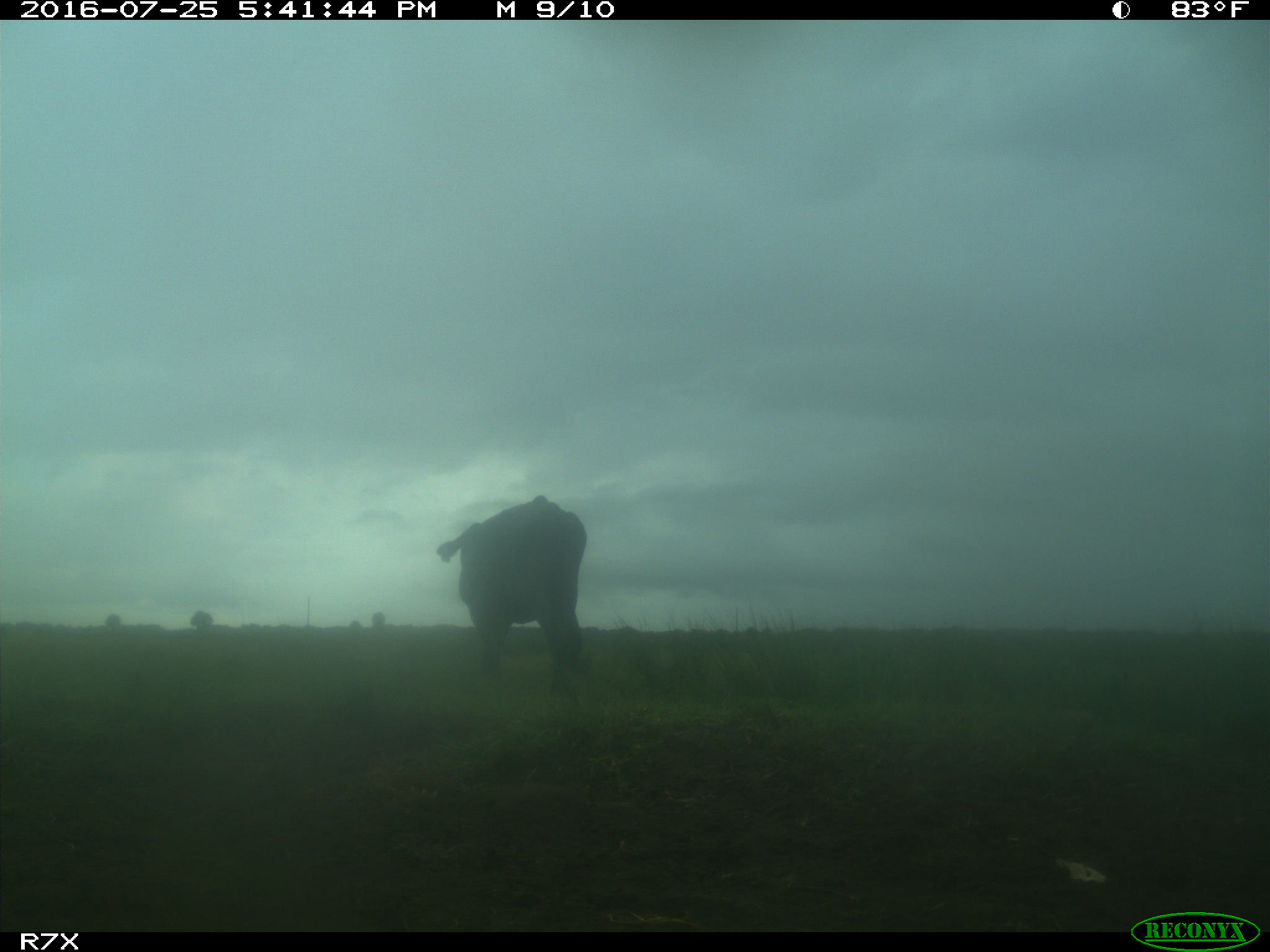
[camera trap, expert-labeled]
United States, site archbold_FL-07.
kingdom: Animalia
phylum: Chordata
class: Mammalia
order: Artiodactyla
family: Bovidae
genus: Bos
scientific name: Bos taurus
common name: domestic cow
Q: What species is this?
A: Bos taurus (domestic cow).